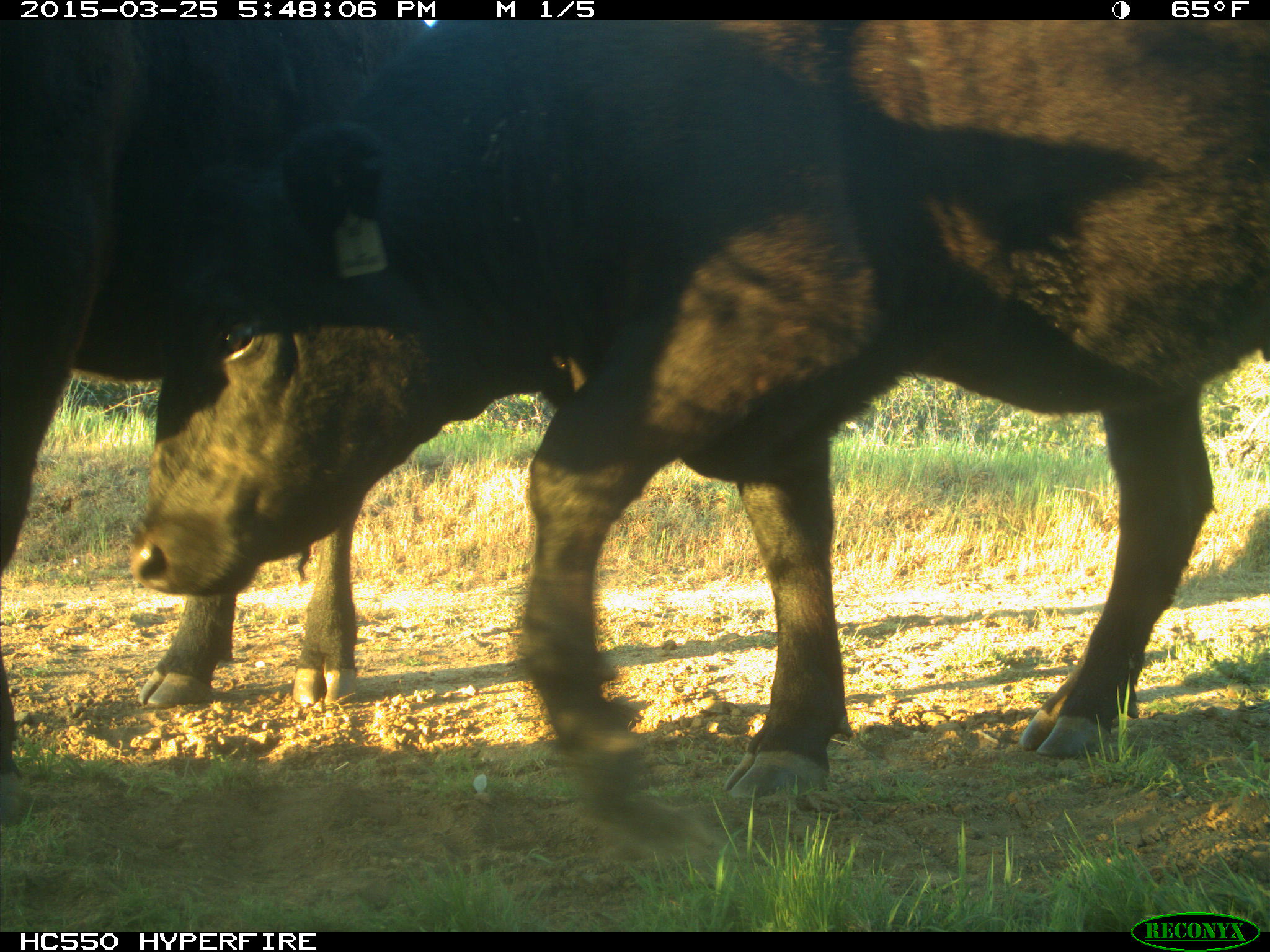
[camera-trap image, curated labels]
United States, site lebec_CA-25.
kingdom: Animalia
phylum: Chordata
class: Mammalia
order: Artiodactyla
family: Bovidae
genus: Bos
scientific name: Bos taurus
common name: domestic cow